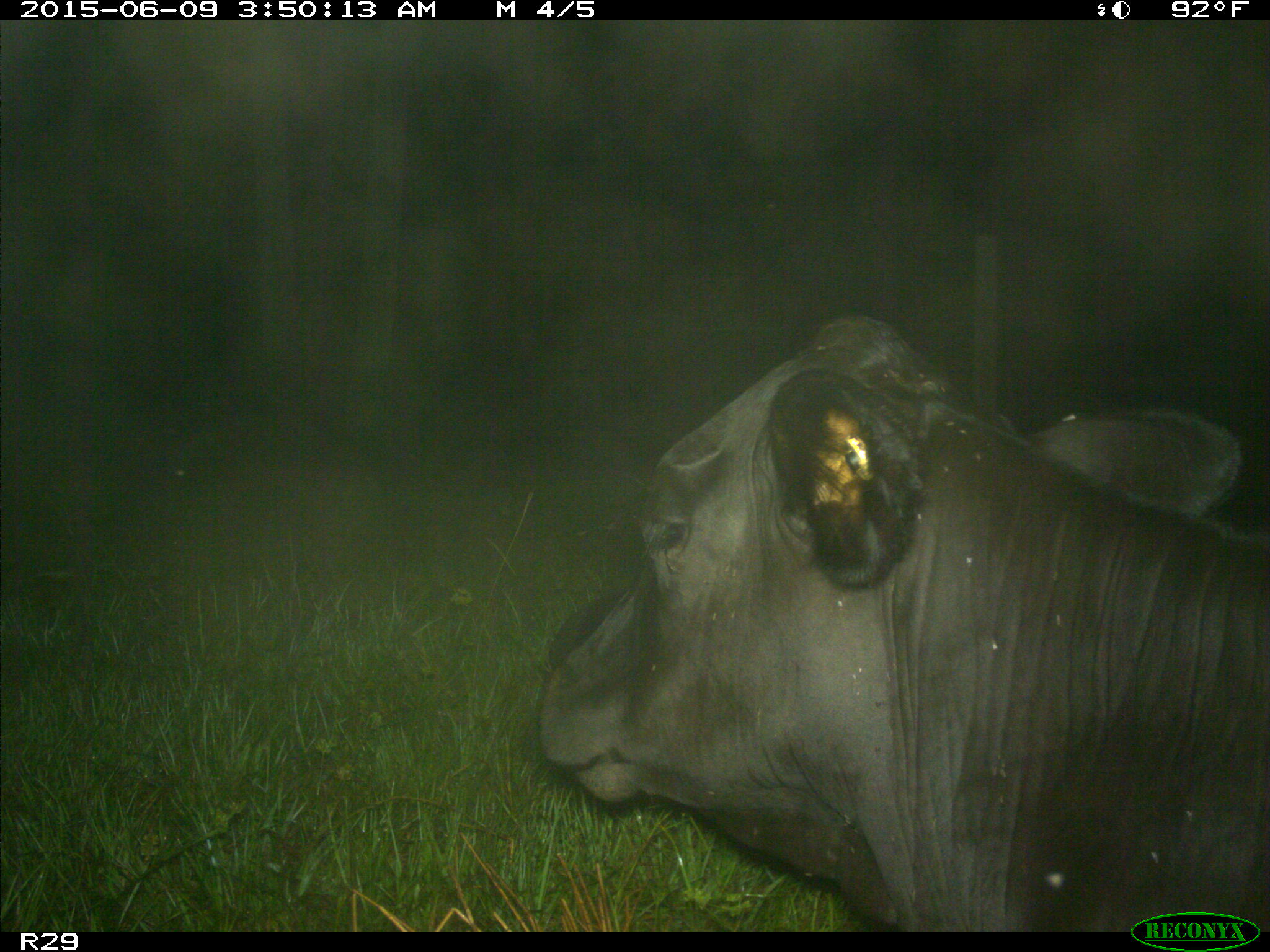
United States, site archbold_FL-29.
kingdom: Animalia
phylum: Chordata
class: Mammalia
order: Artiodactyla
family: Bovidae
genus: Bos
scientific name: Bos taurus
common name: domestic cow